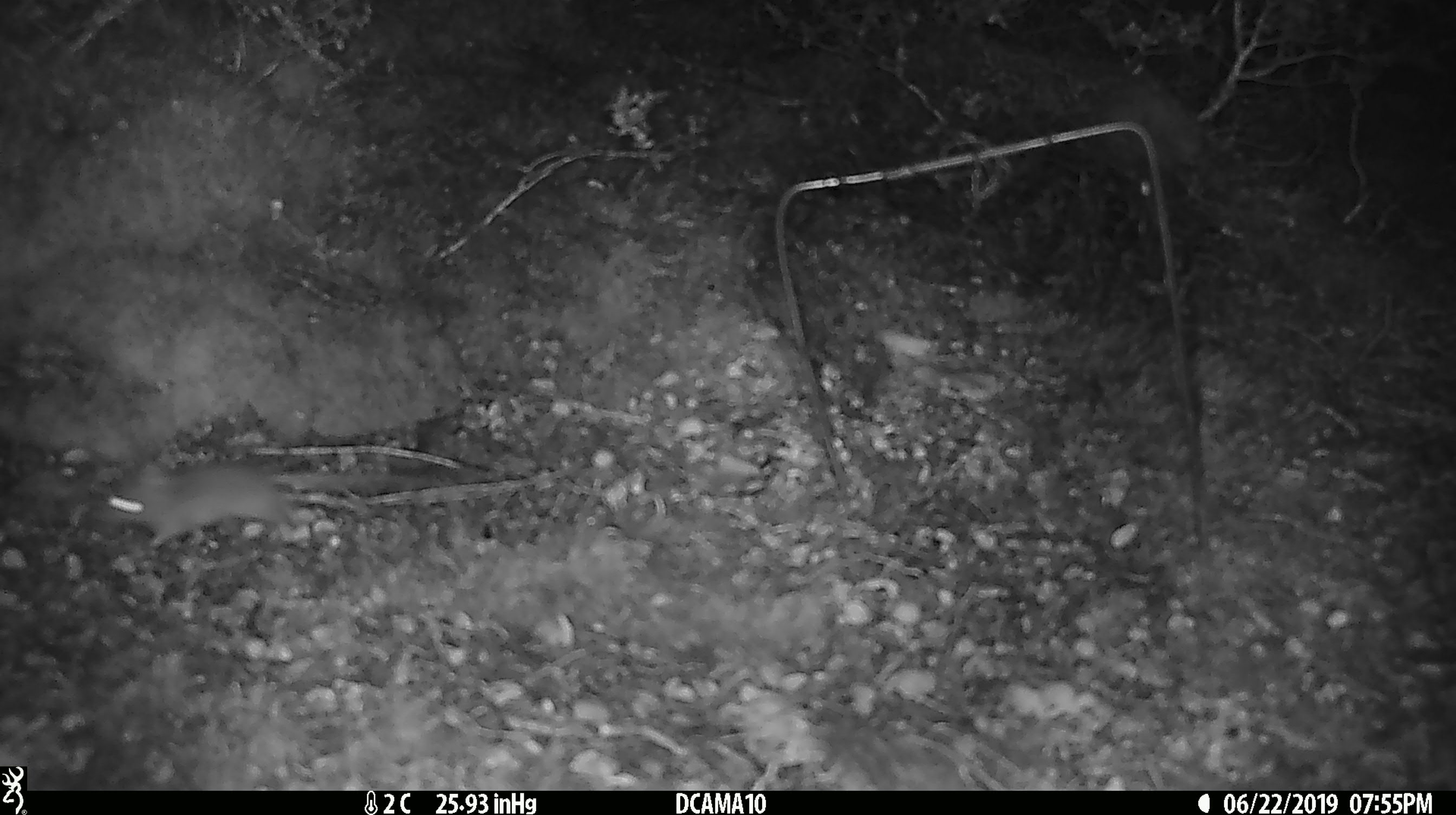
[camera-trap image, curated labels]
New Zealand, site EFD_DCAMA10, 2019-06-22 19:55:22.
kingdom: Animalia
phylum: Chordata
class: Mammalia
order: Rodentia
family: Muridae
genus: Mus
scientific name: Mus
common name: mouse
Mouse (Mus).